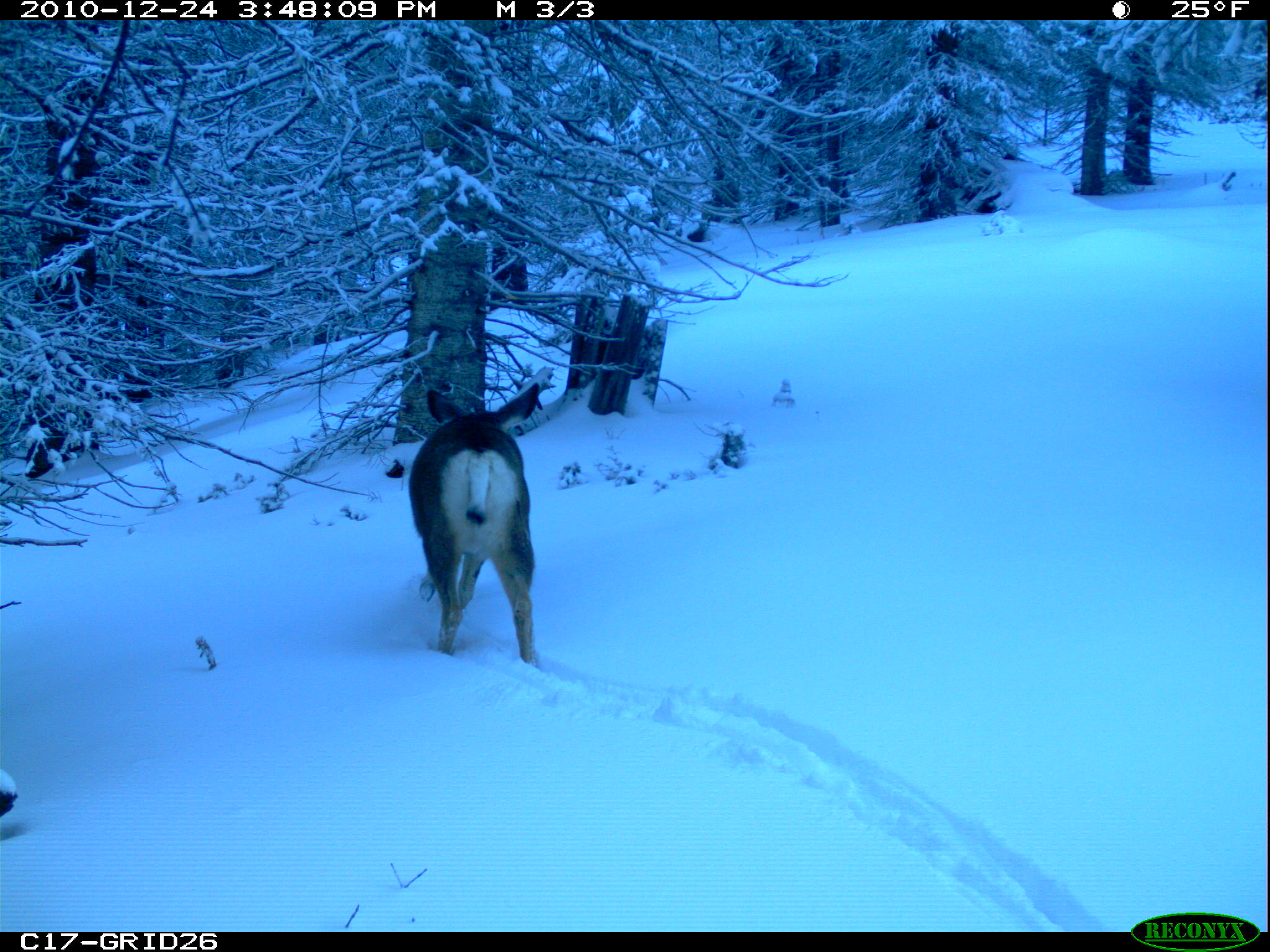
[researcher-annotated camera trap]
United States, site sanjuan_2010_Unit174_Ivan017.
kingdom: Animalia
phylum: Chordata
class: Mammalia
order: Artiodactyla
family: Cervidae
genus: Odocoileus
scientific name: Odocoileus hemionus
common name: mule deer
Odocoileus hemionus (mule deer).